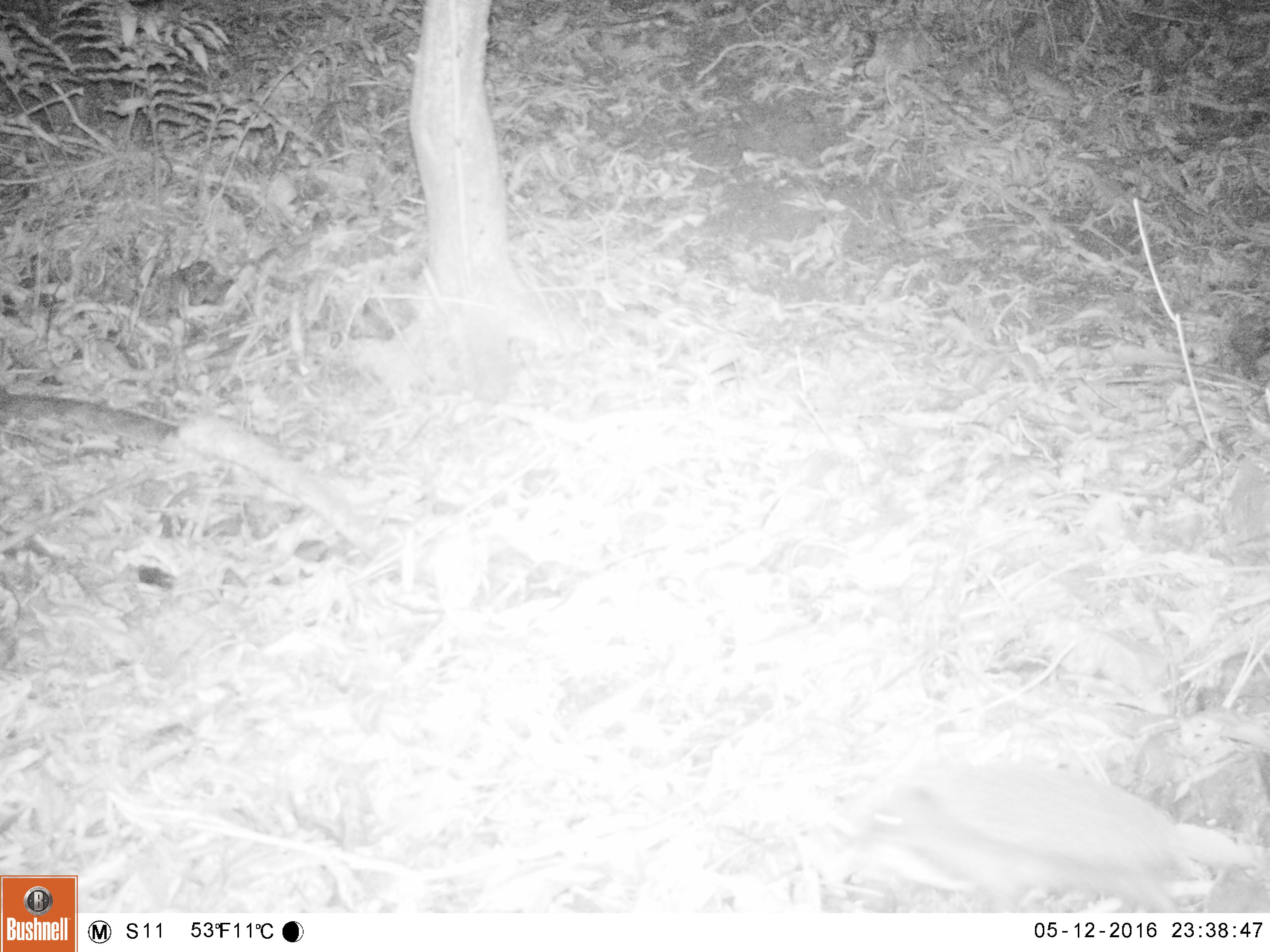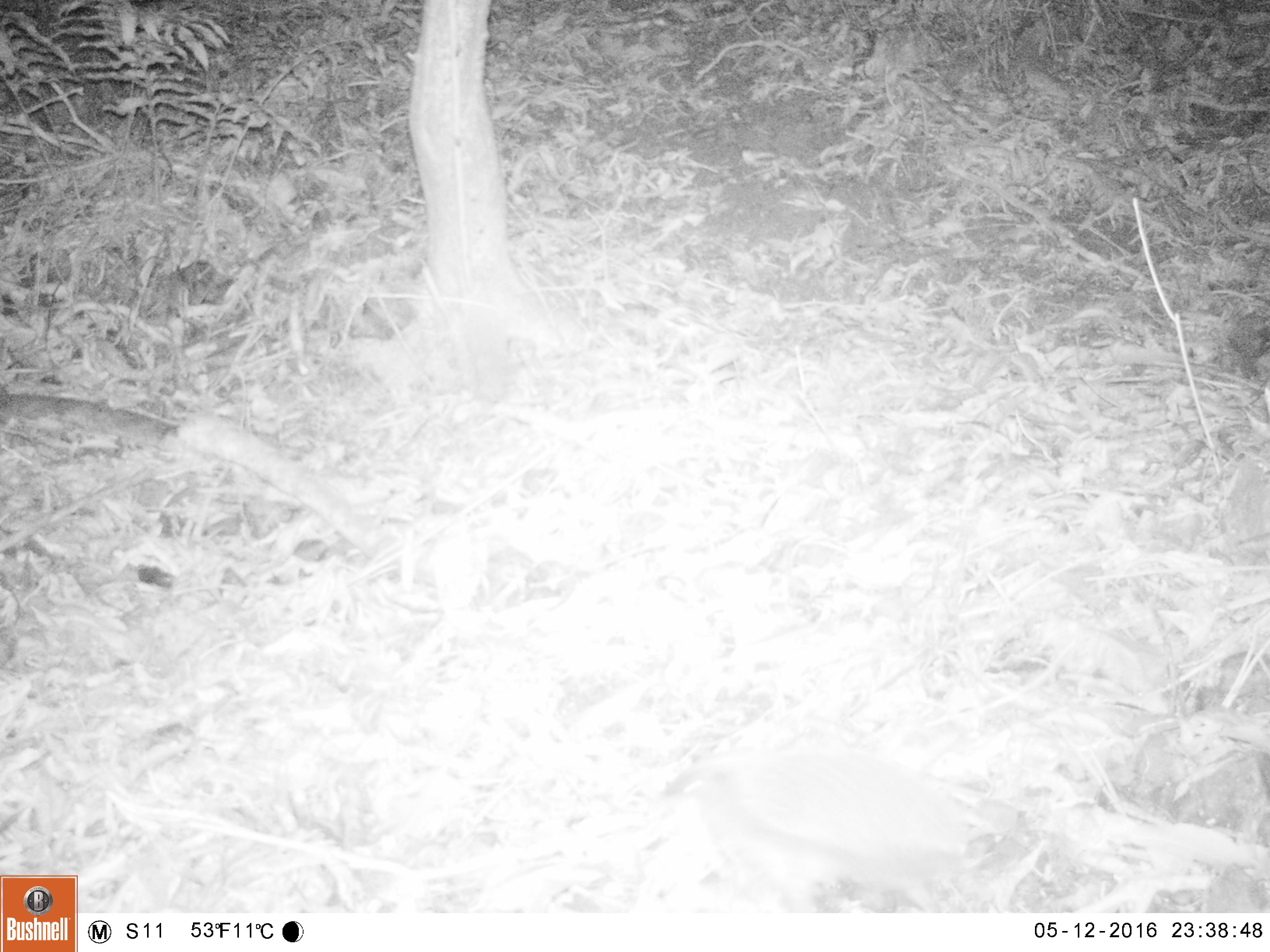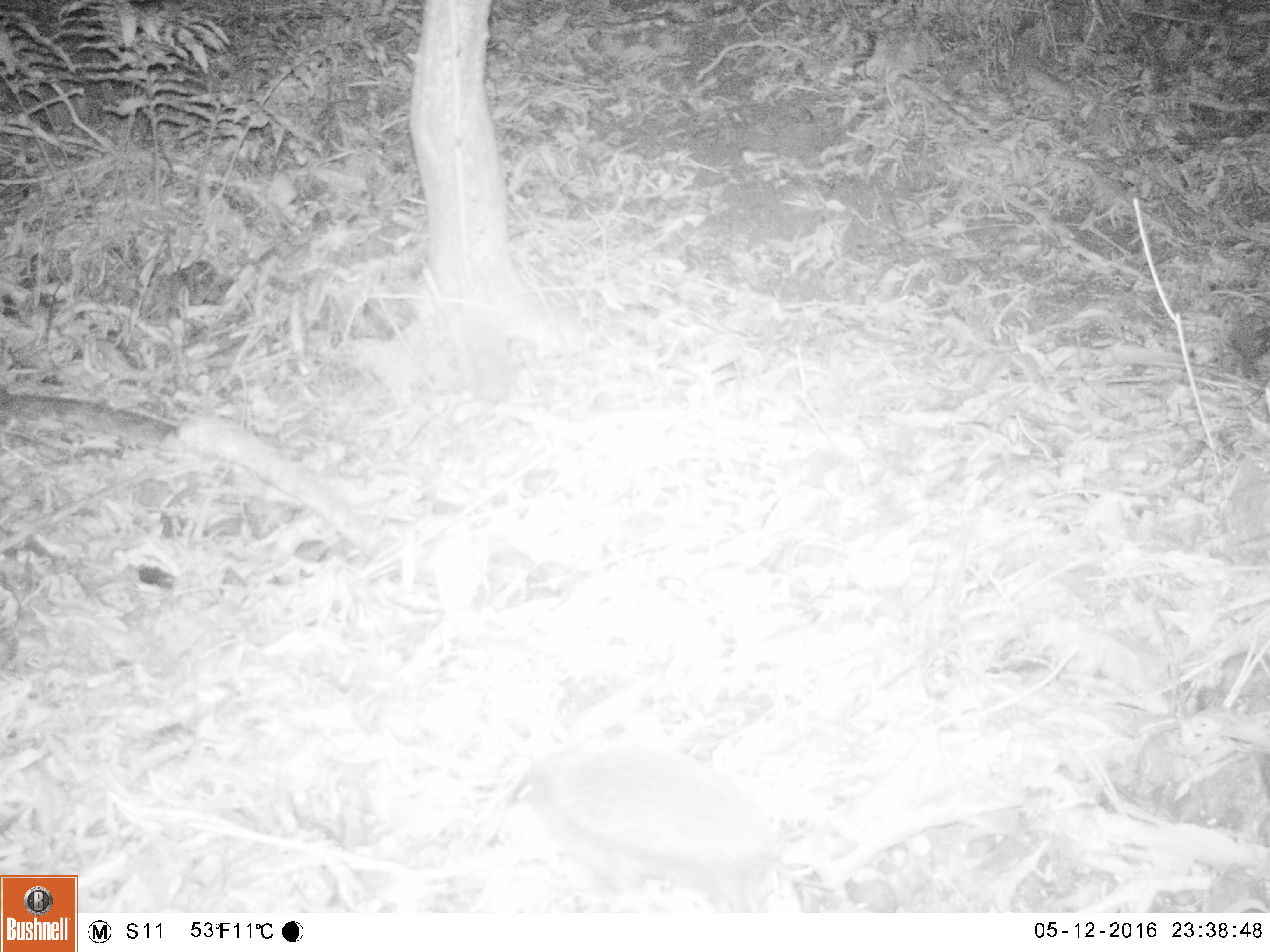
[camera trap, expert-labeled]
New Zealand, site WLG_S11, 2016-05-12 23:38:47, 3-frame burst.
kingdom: Animalia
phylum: Chordata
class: Mammalia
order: Eulipotyphla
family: Erinaceidae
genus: Erinaceus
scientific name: Erinaceus europaeus europaeus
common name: european hedgehog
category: hedgehog